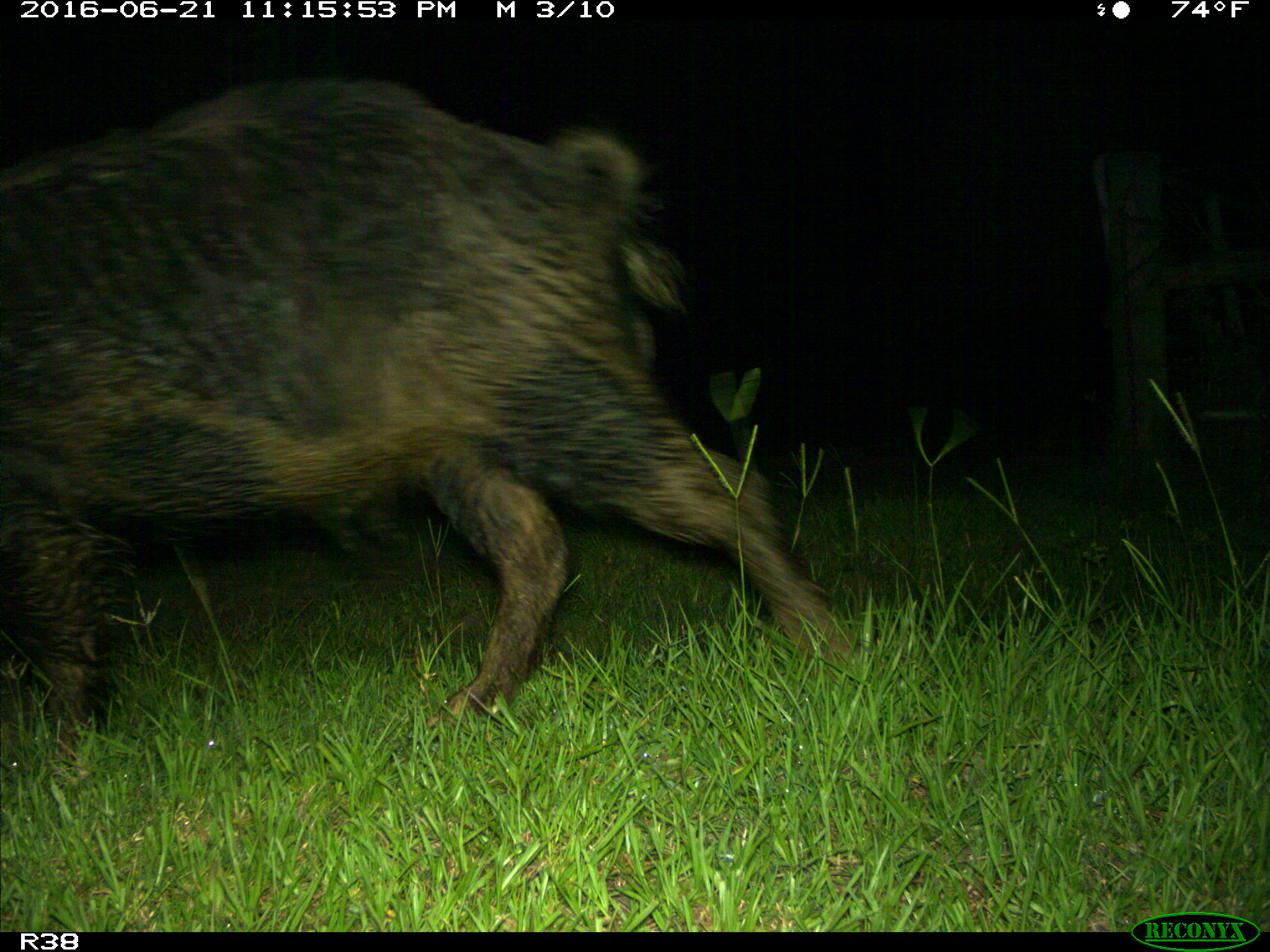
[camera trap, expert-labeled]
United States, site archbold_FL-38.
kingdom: Animalia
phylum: Chordata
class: Mammalia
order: Artiodactyla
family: Suidae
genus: Sus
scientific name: Sus scrofa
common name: wild boar